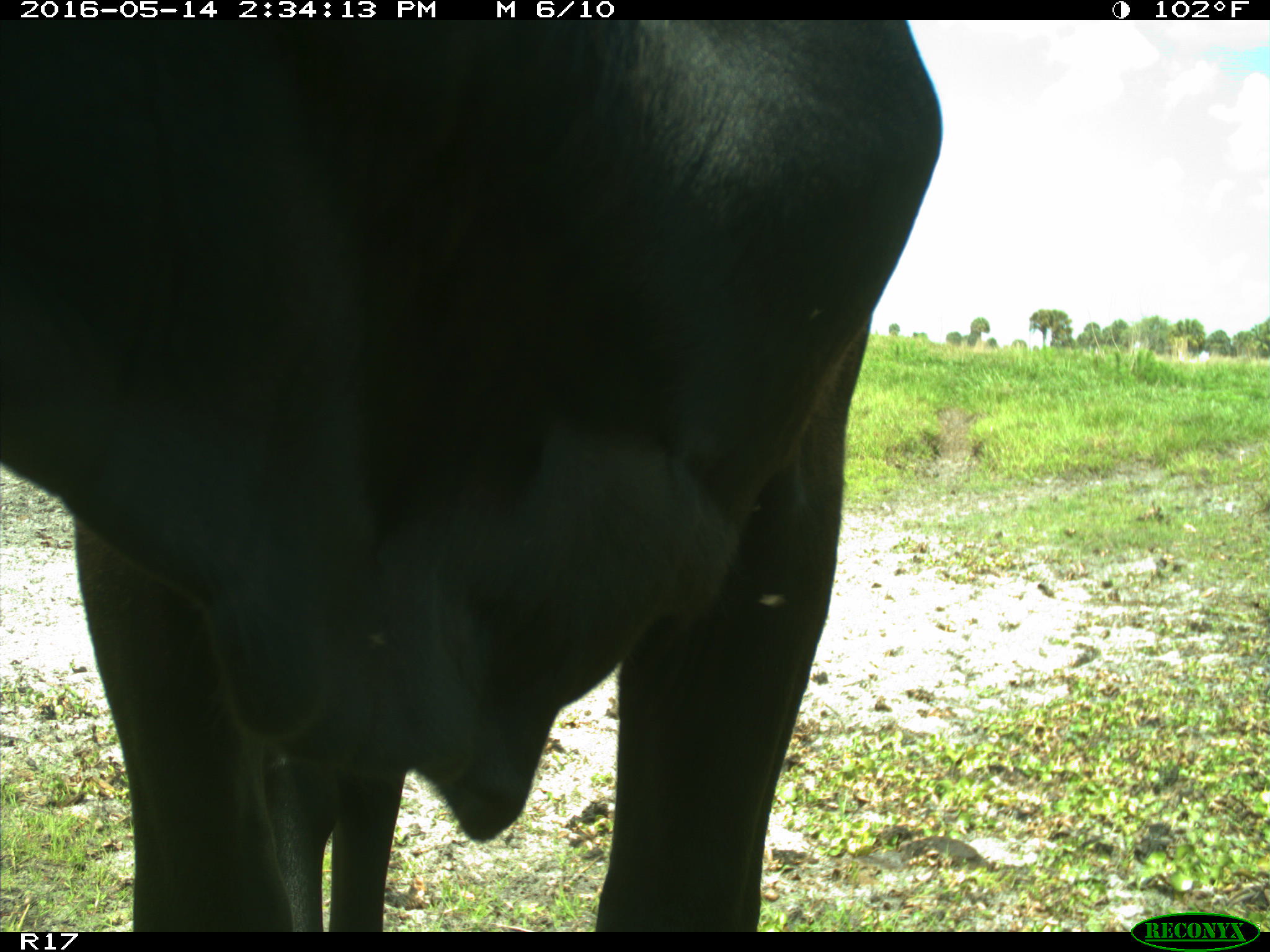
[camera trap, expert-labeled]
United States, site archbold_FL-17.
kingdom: Animalia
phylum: Chordata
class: Mammalia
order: Artiodactyla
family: Bovidae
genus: Bos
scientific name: Bos taurus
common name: domestic cow